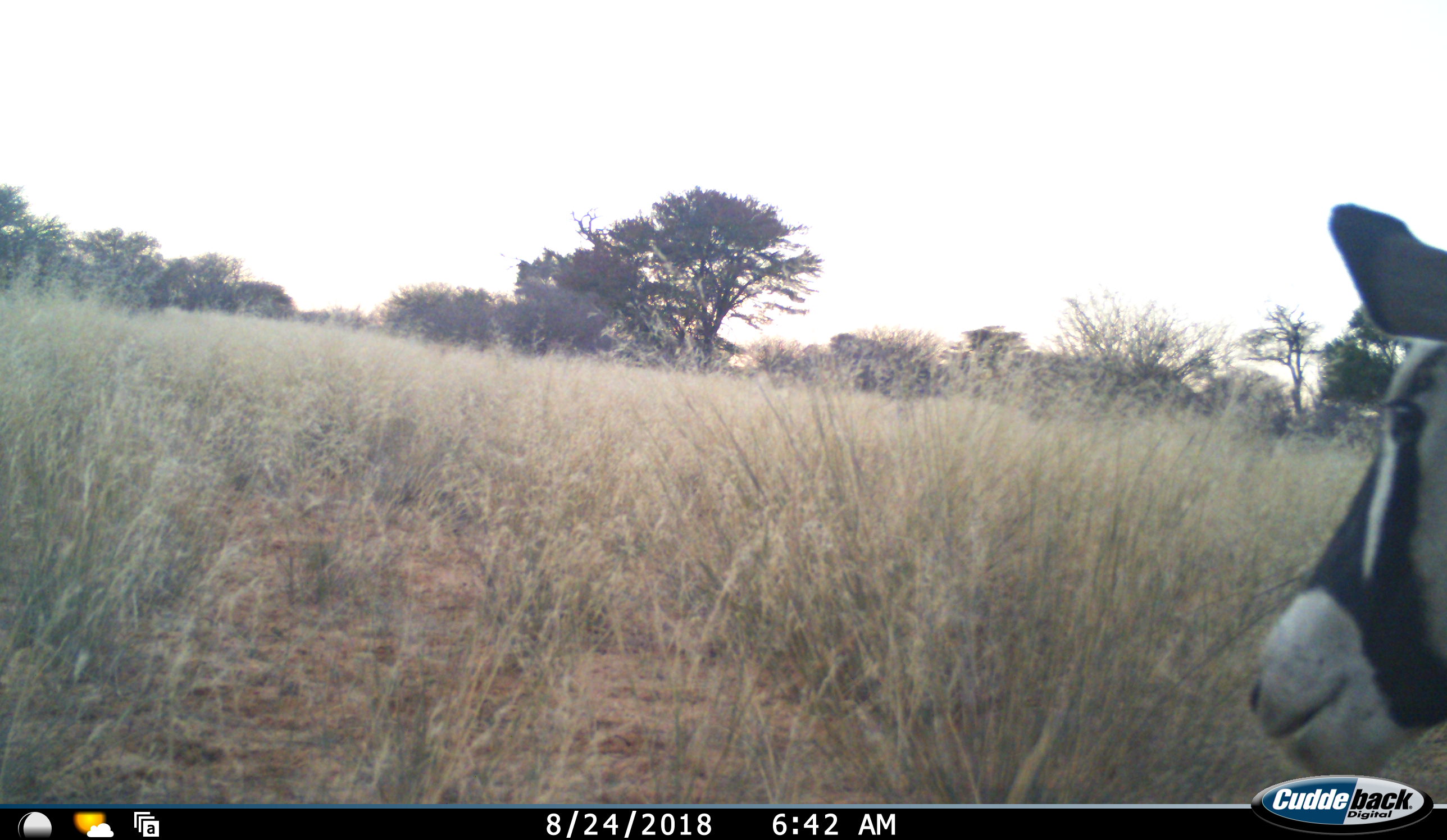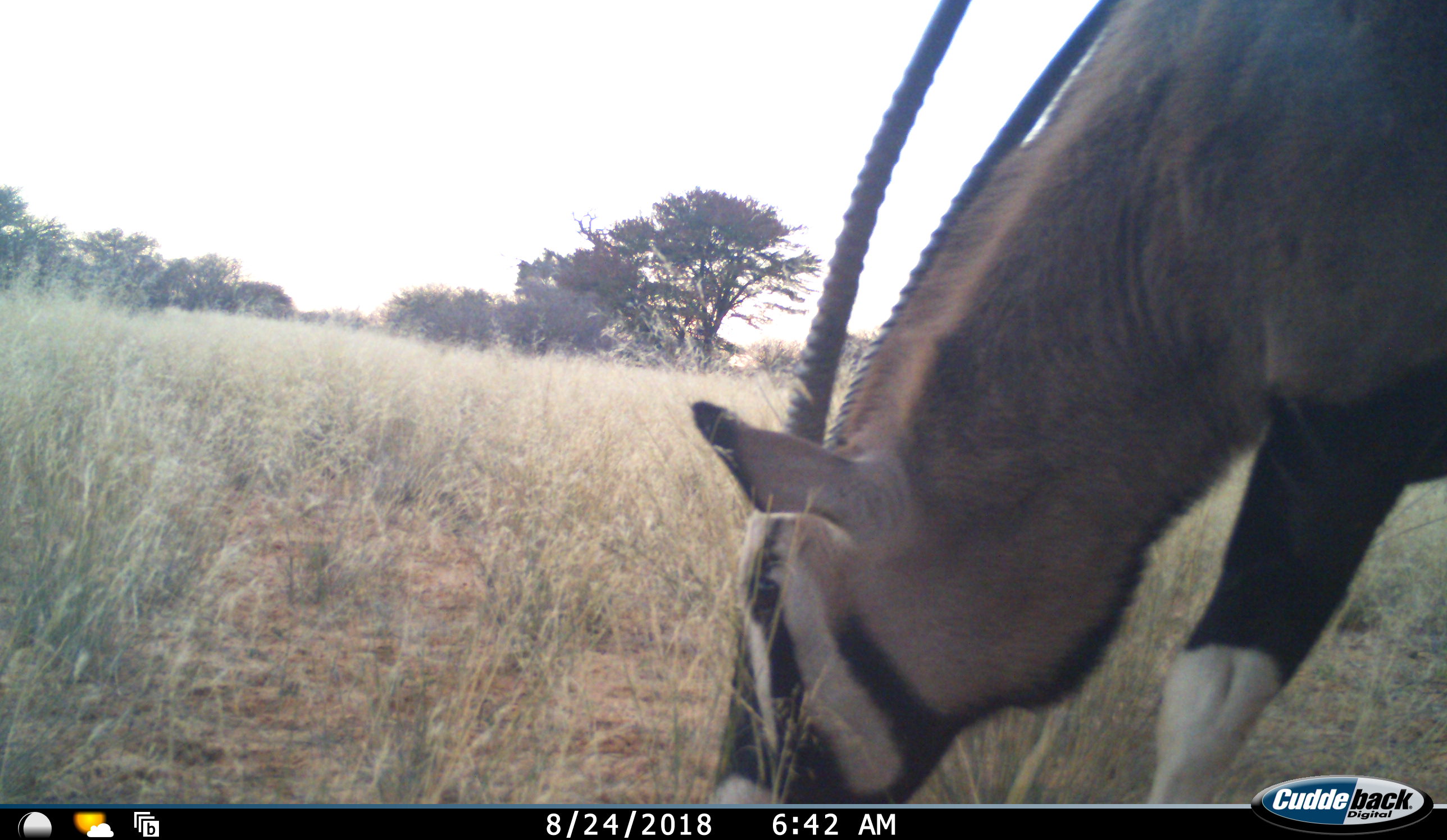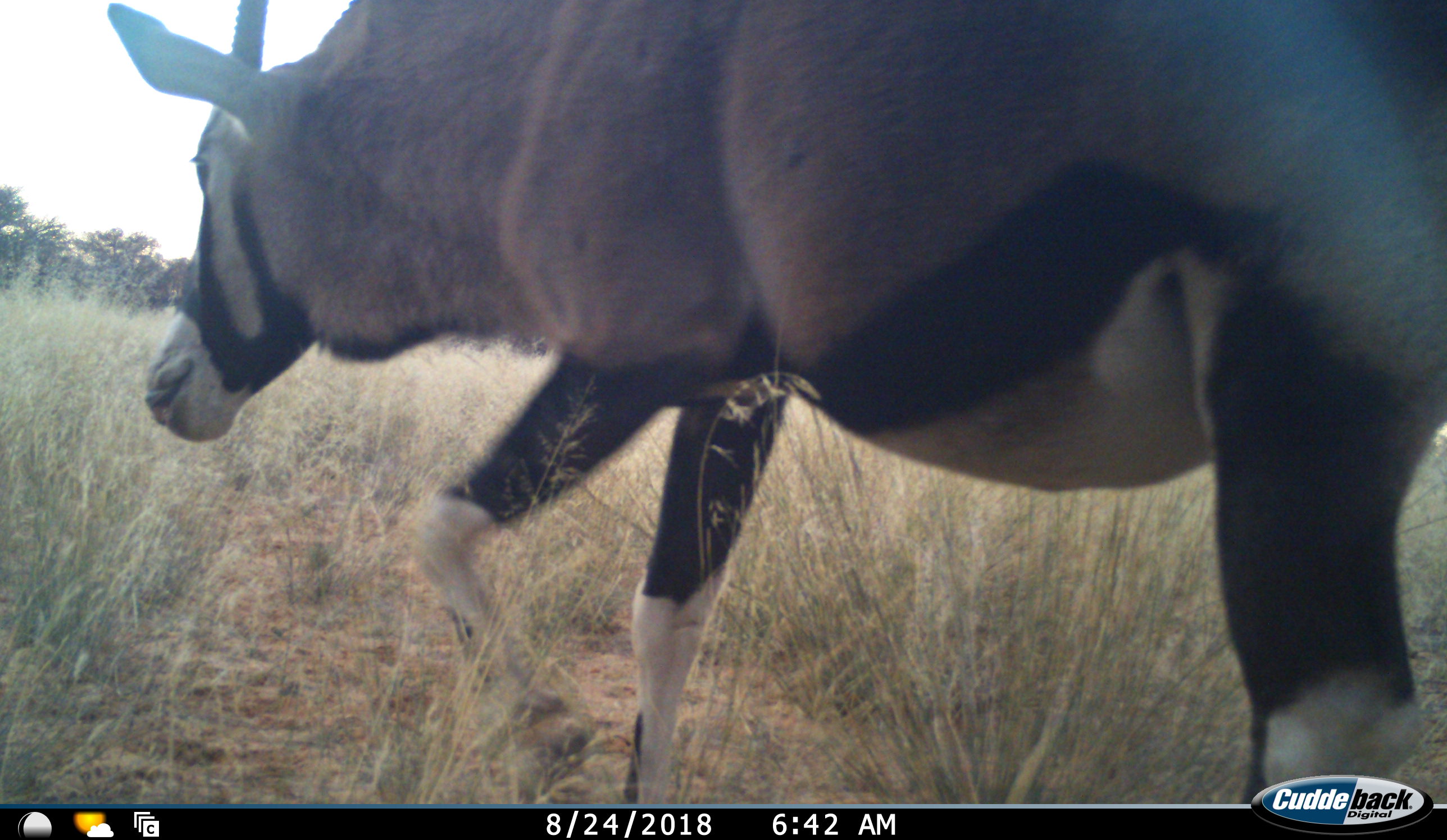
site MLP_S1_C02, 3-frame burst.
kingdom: Animalia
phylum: Chordata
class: Mammalia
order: Artiodactyla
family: Bovidae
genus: Oryx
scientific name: Oryx gazella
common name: gemsbok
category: oryx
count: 1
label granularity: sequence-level